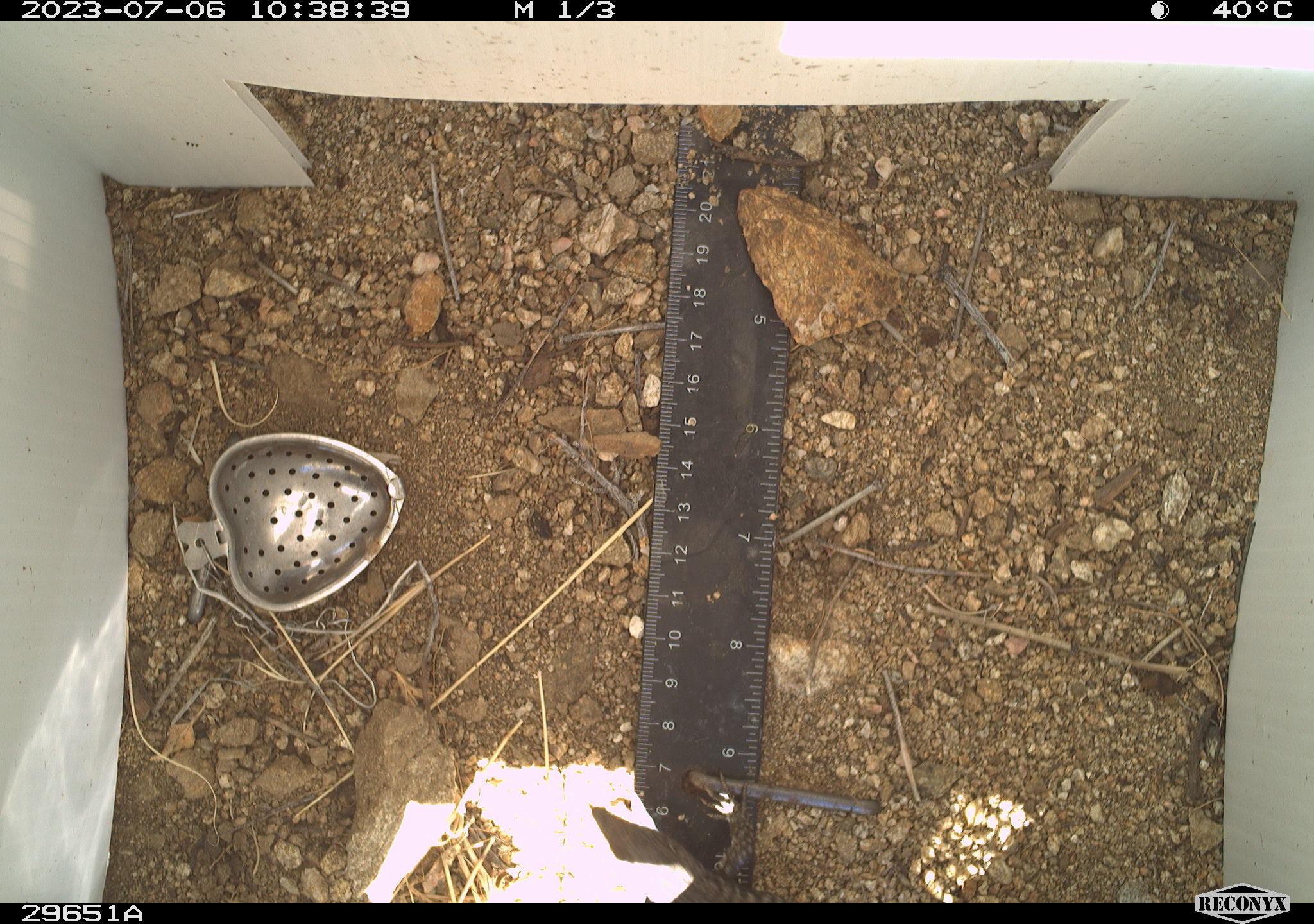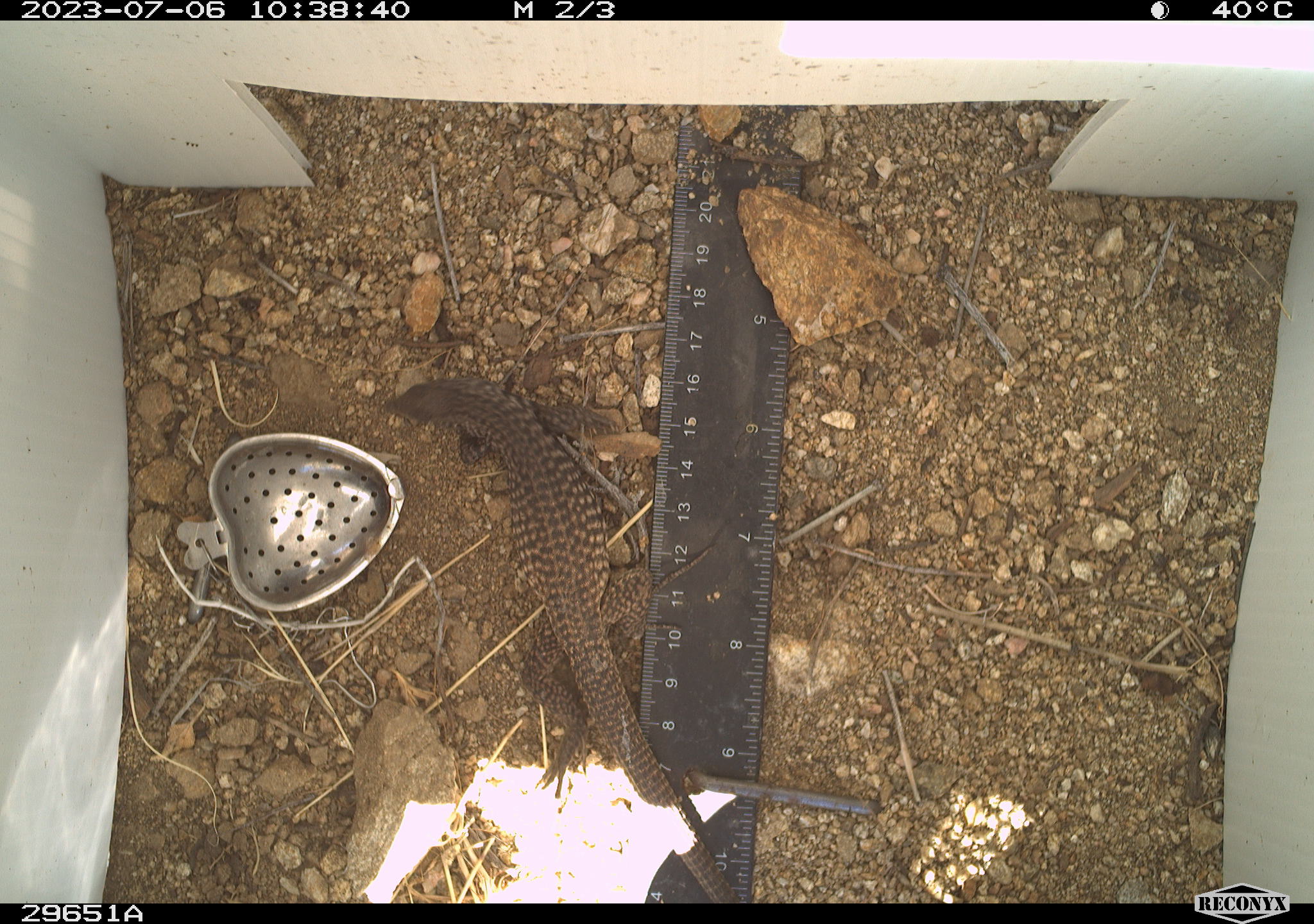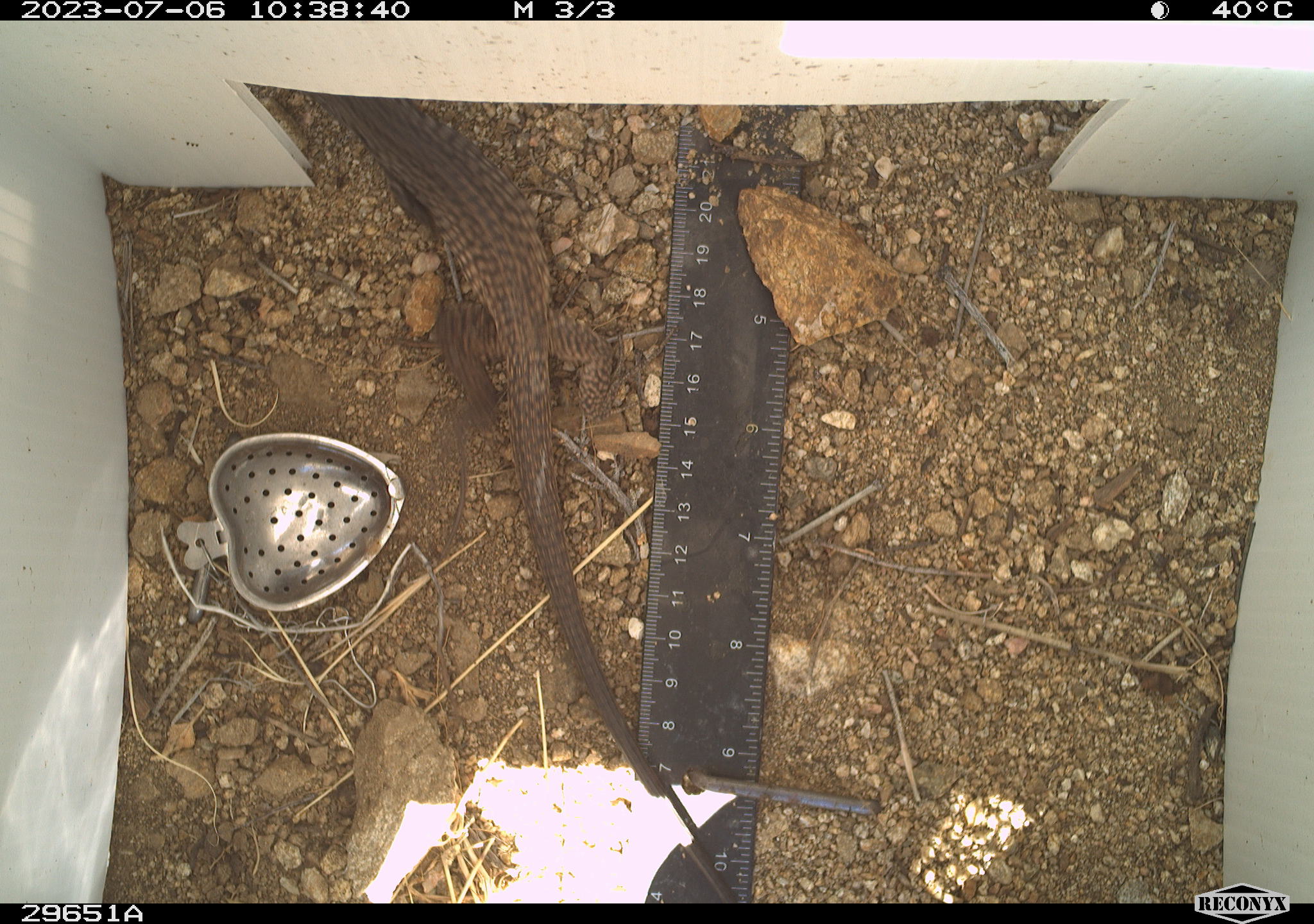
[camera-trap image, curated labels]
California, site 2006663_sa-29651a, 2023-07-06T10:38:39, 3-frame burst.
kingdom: Animalia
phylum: Chordata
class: Reptilia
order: Squamata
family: Teiidae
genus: Aspidoscelis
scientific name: Aspidoscelis tigris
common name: western whiptail